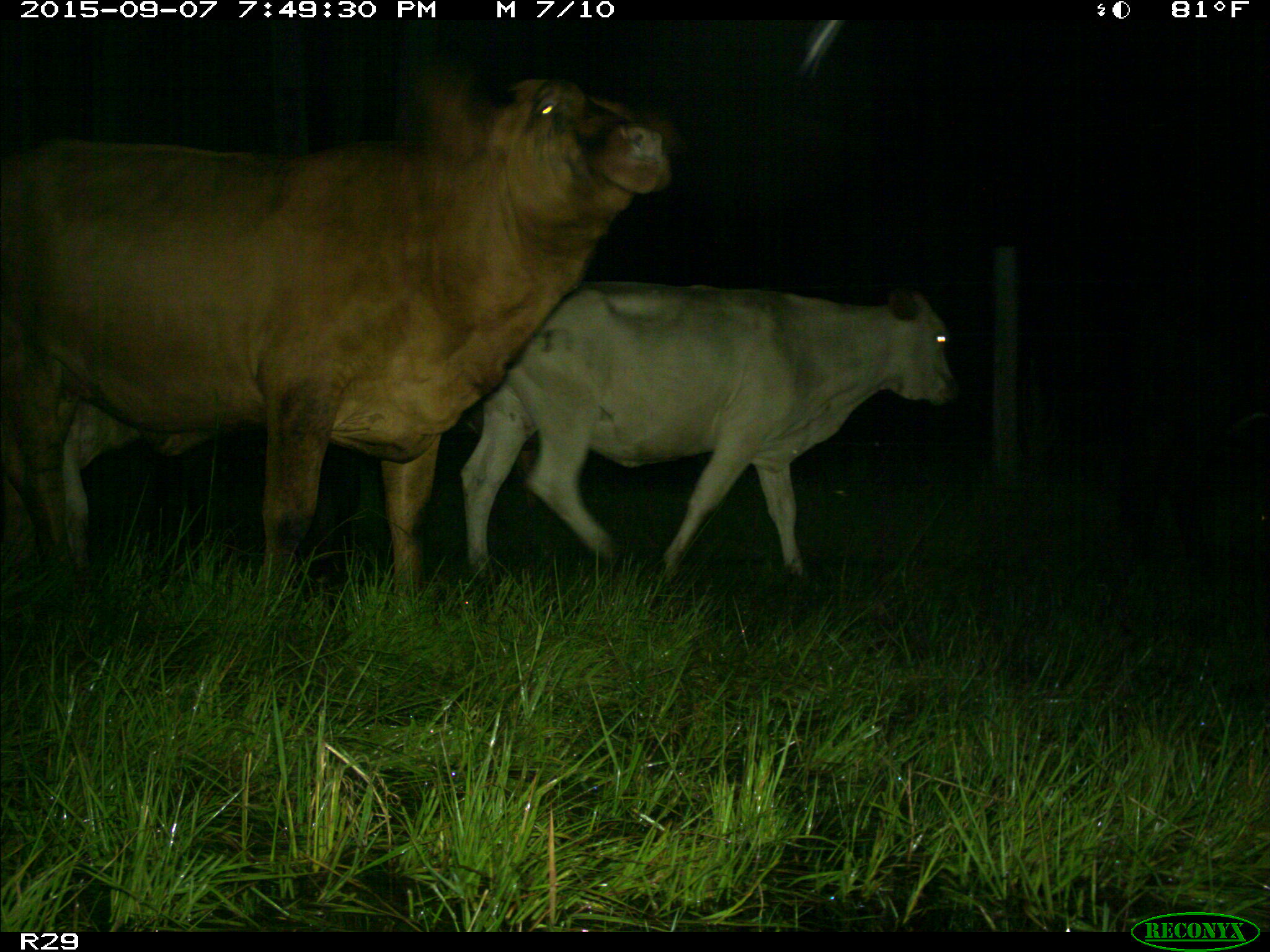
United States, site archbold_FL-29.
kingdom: Animalia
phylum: Chordata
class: Mammalia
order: Artiodactyla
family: Bovidae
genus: Bos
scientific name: Bos taurus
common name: domestic cow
Bos taurus (domestic cow).